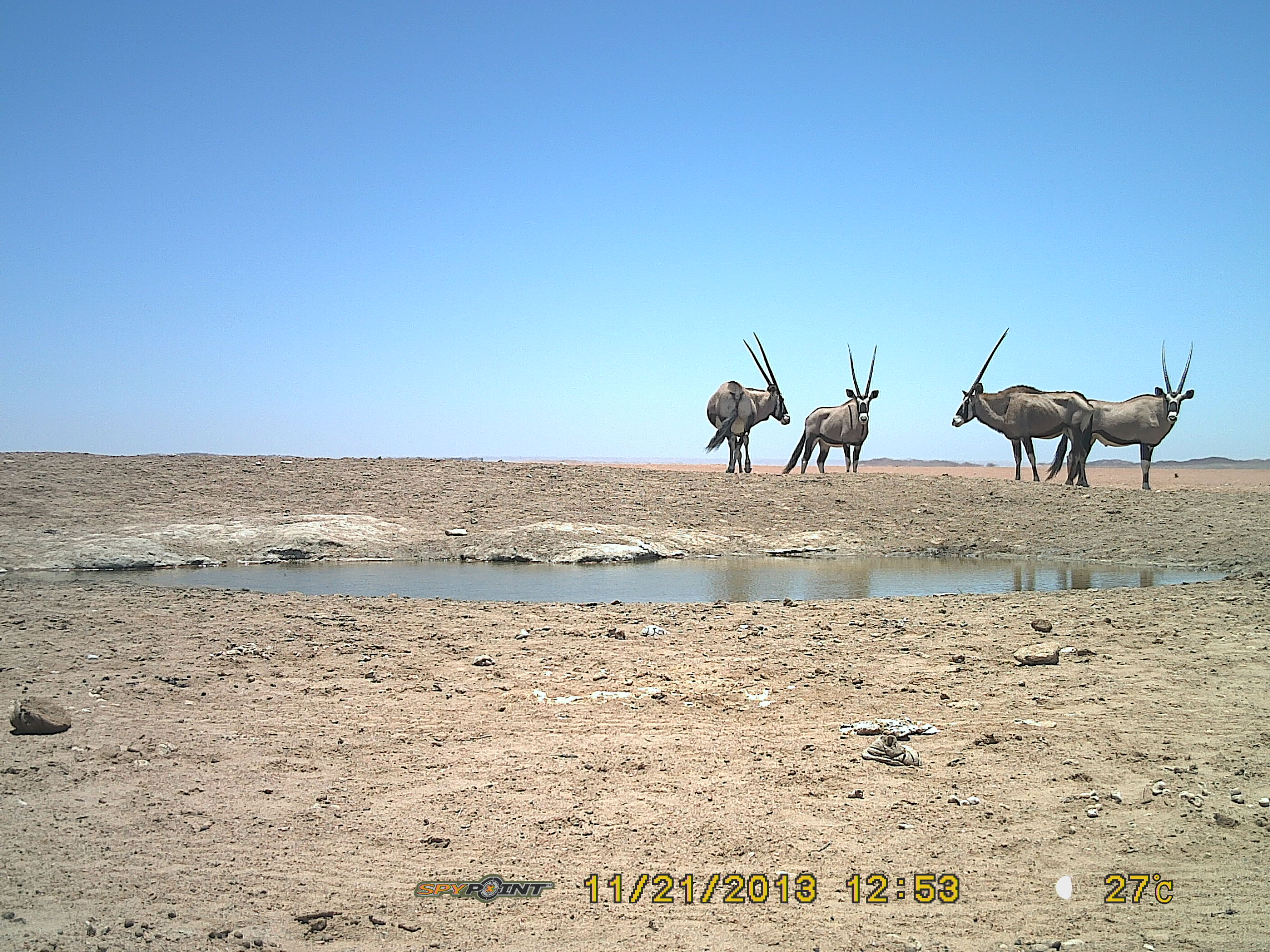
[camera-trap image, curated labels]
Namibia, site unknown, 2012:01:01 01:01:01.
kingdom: Animalia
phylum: Chordata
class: Mammalia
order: Artiodactyla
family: Bovidae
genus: Oryx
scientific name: Oryx gazella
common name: gemsbok